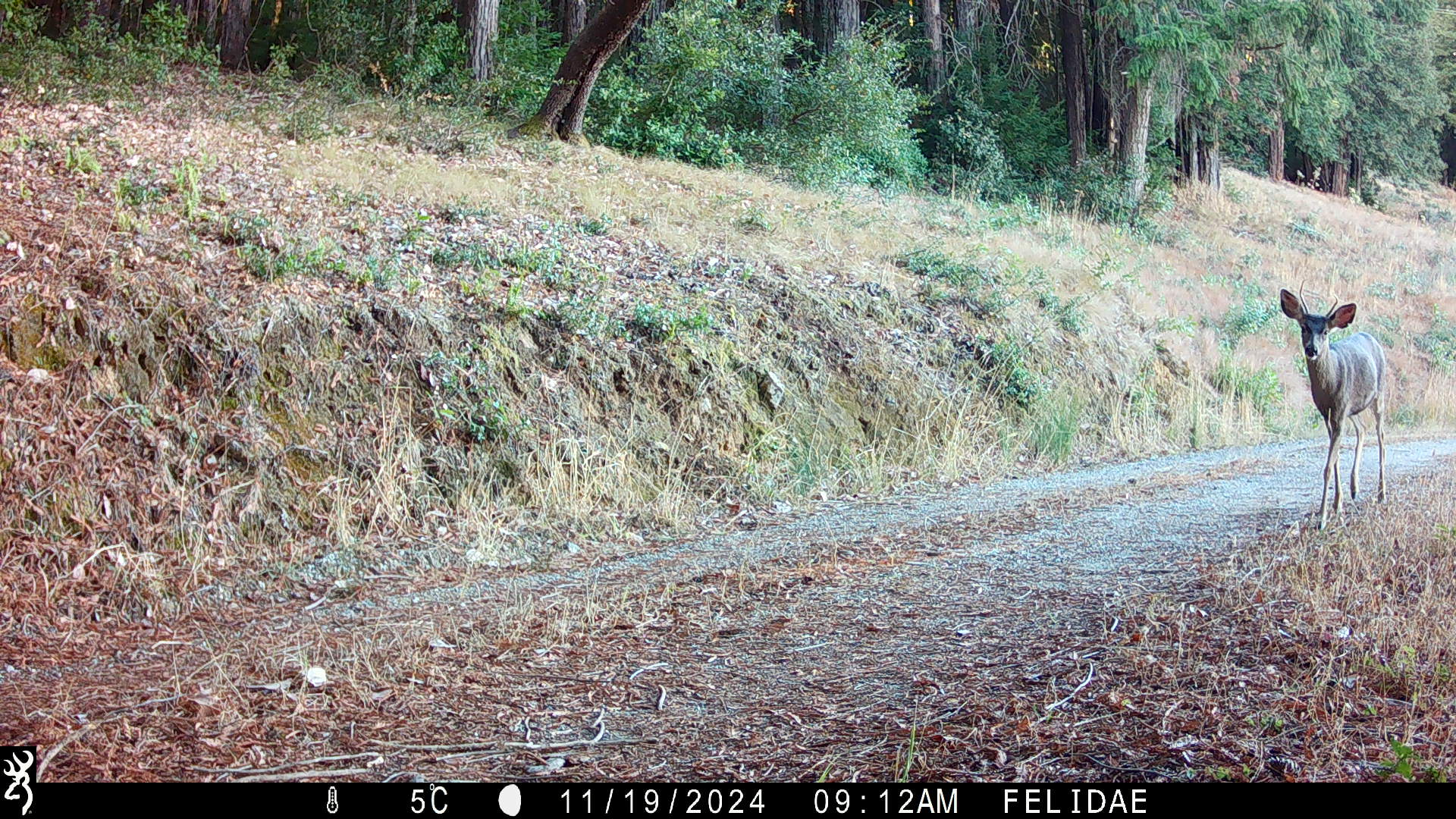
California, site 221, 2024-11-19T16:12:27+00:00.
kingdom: Animalia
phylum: Chordata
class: Mammalia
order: Artiodactyla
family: Cervidae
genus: Odocoileus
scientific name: Odocoileus hemionus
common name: mule deer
Mule deer (Odocoileus hemionus).